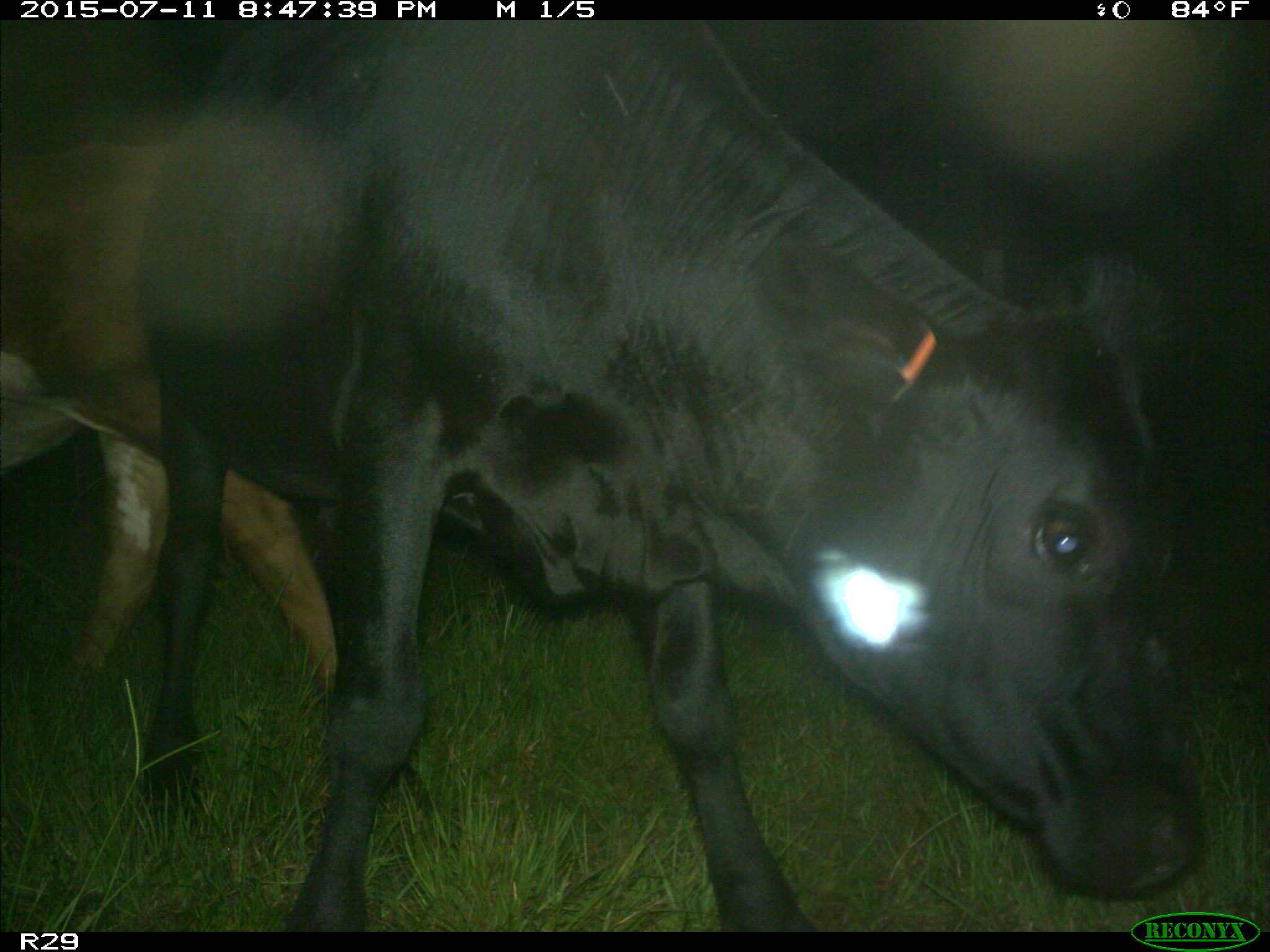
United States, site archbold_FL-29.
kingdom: Animalia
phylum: Chordata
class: Mammalia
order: Artiodactyla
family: Bovidae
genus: Bos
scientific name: Bos taurus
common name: domestic cow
Bos taurus (domestic cow).